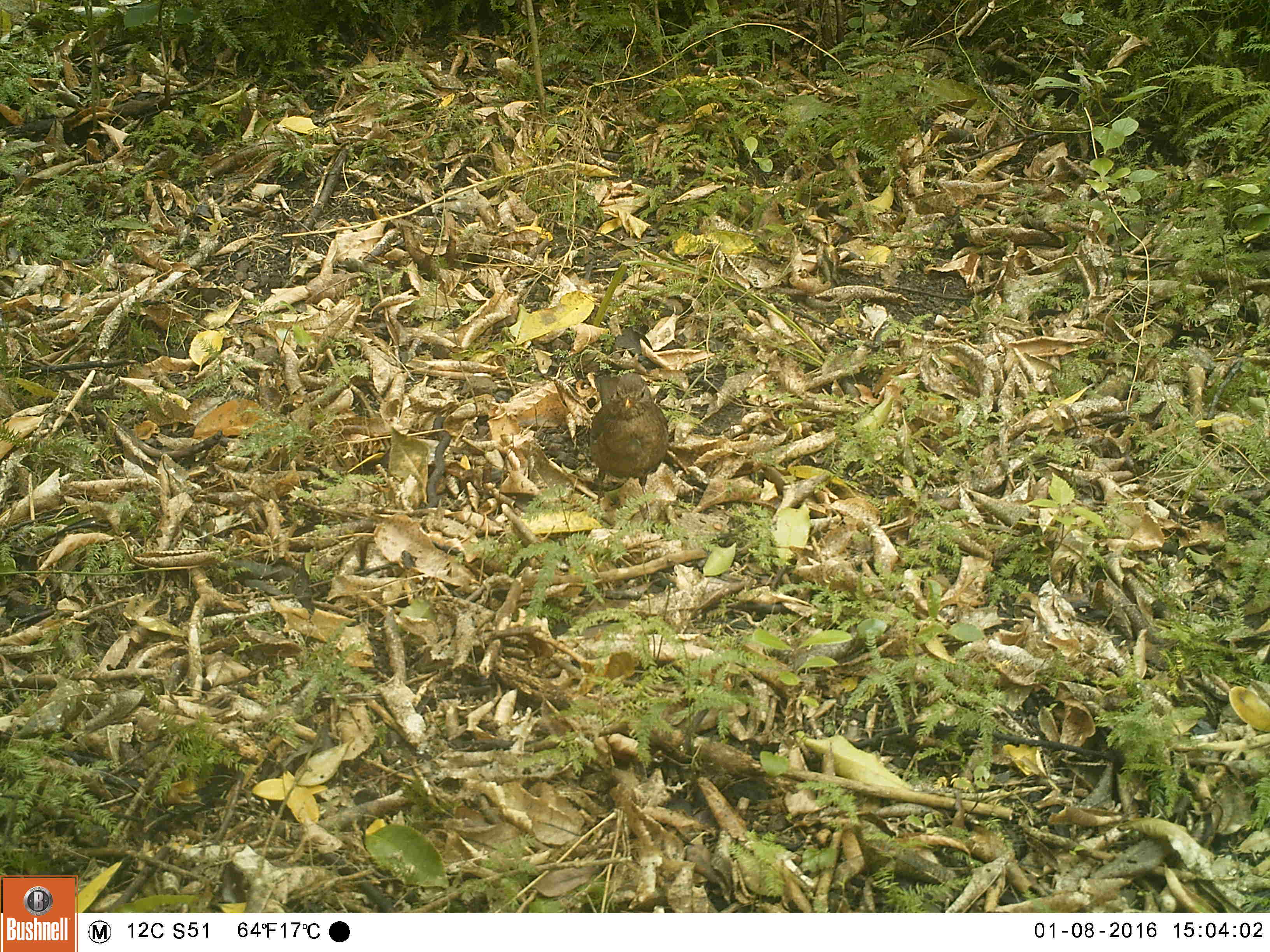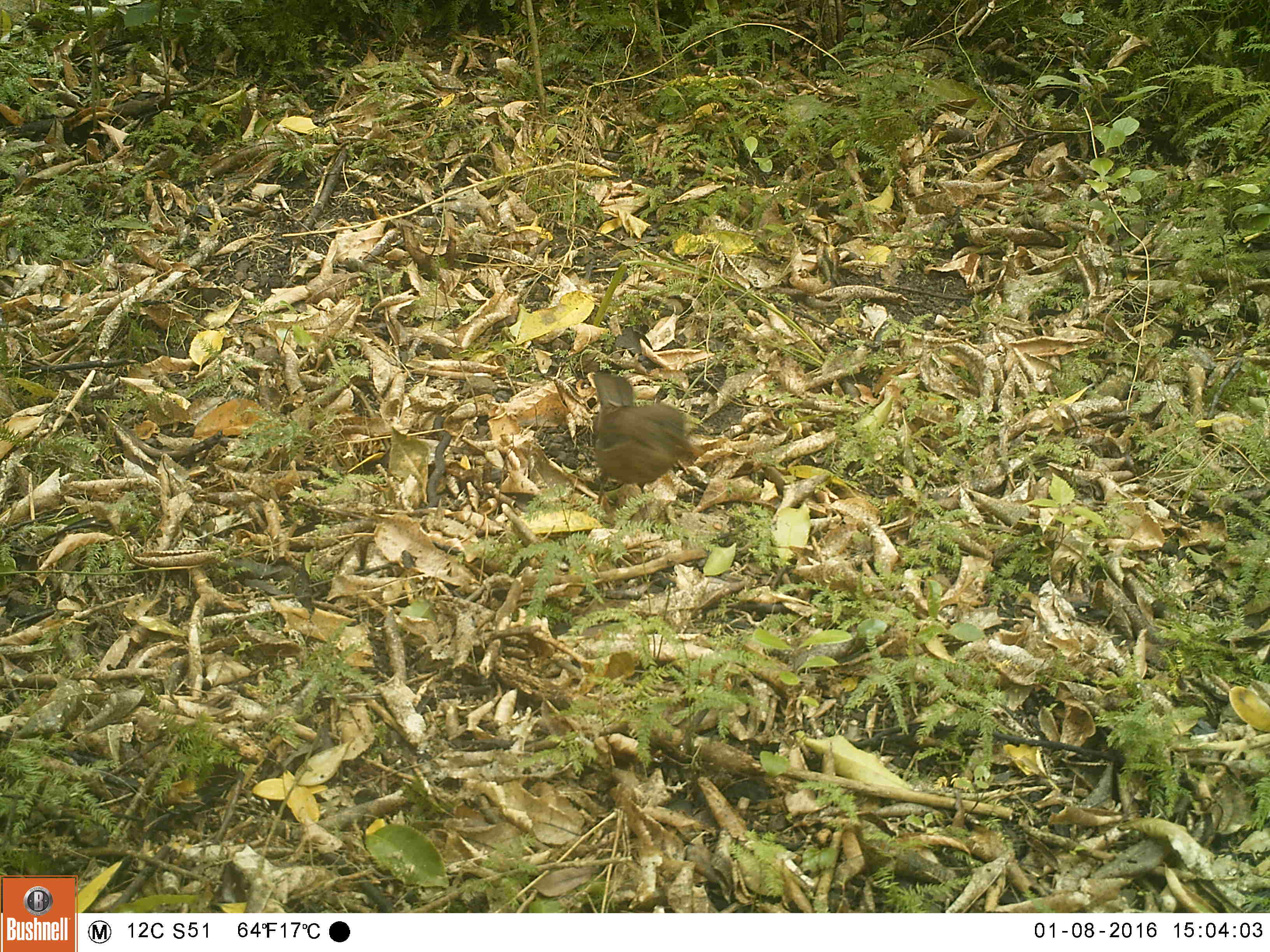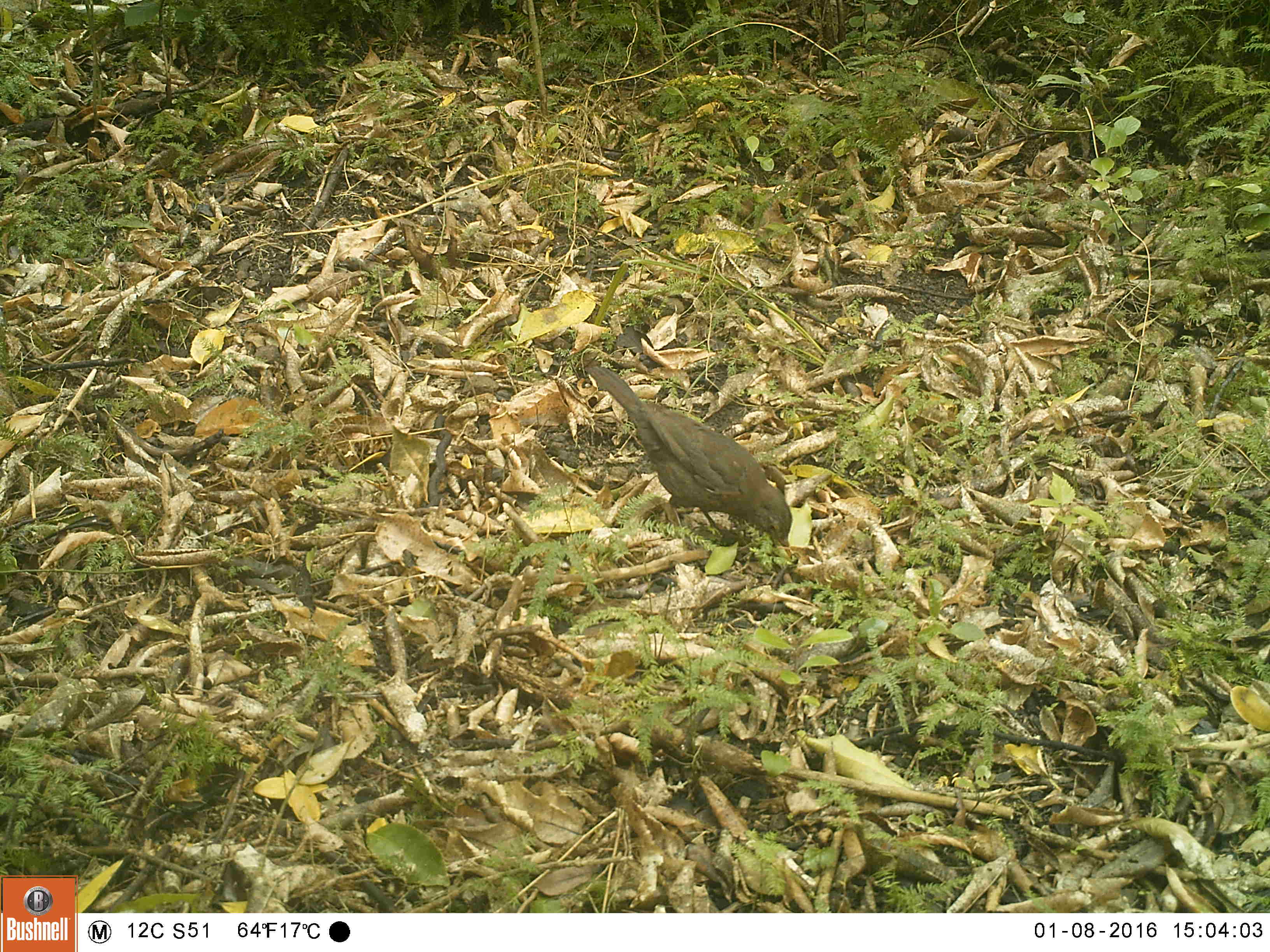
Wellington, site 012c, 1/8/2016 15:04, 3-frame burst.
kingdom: Animalia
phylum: Chordata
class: Aves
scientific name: Aves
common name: bird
Bird (Aves).